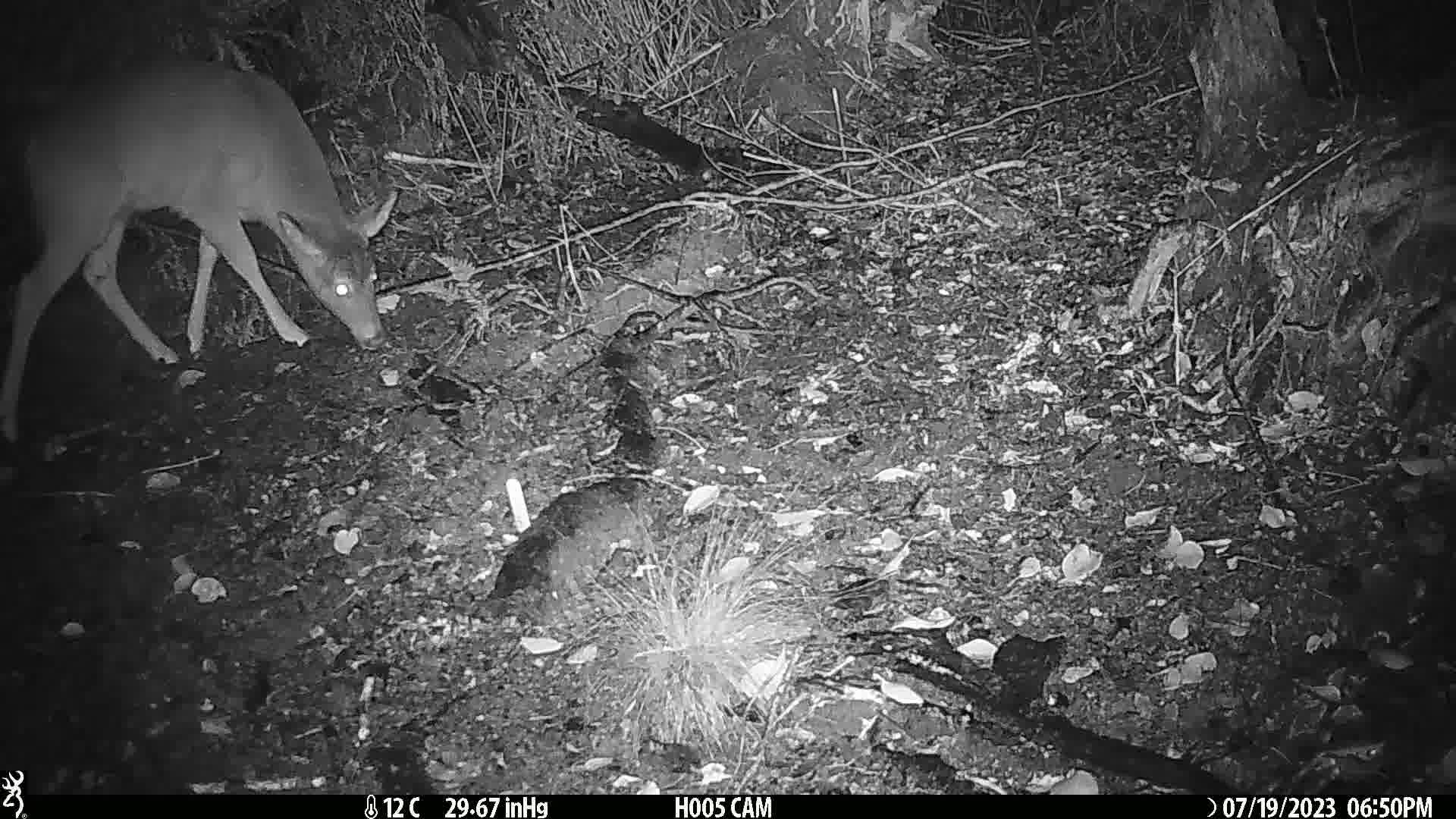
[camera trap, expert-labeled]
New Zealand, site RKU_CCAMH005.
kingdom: Animalia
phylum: Chordata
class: Mammalia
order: Artiodactyla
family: Cervidae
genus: Odocoileus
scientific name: Odocoileus virginianus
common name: white-tailed deer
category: white tailed deer